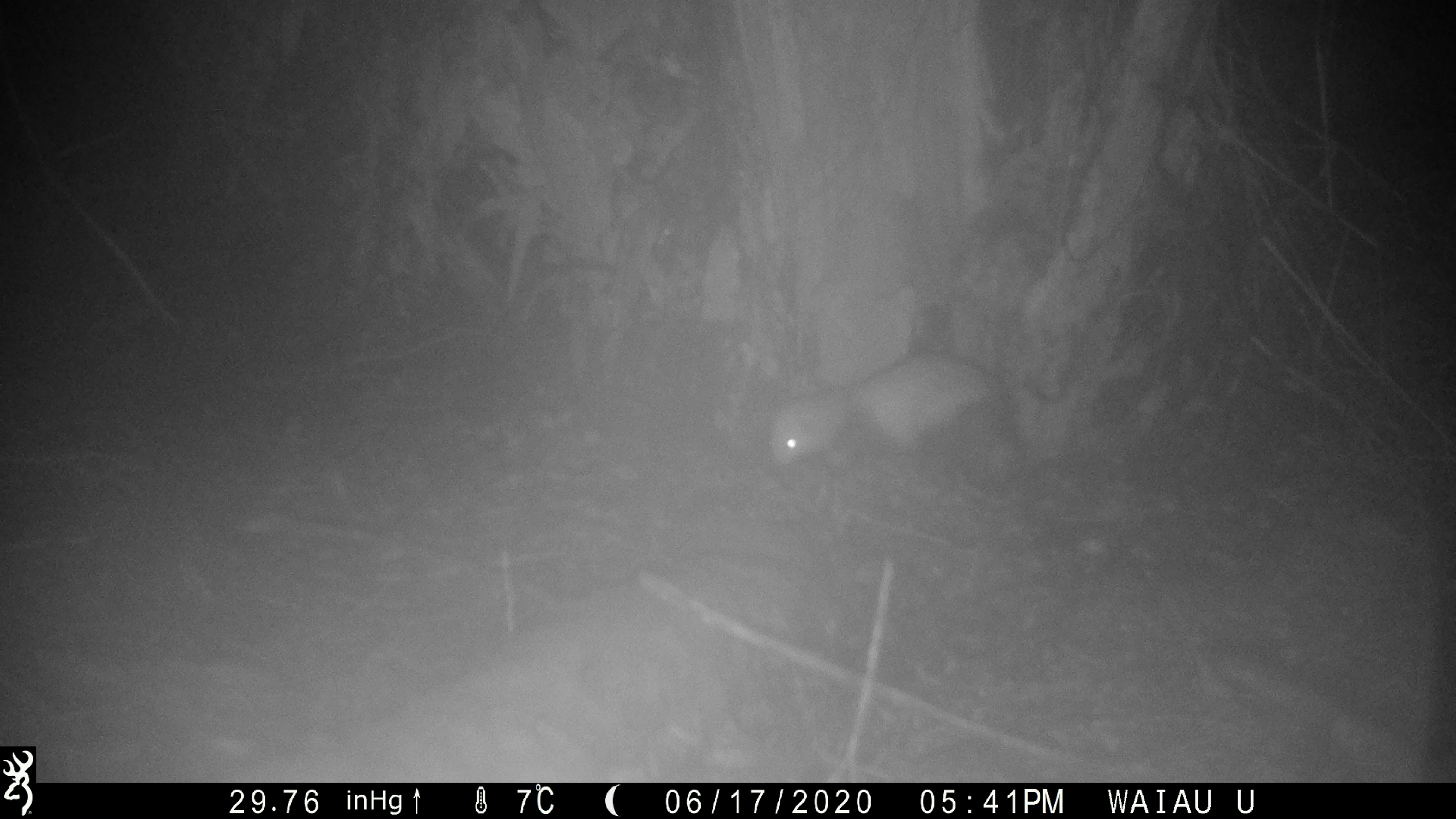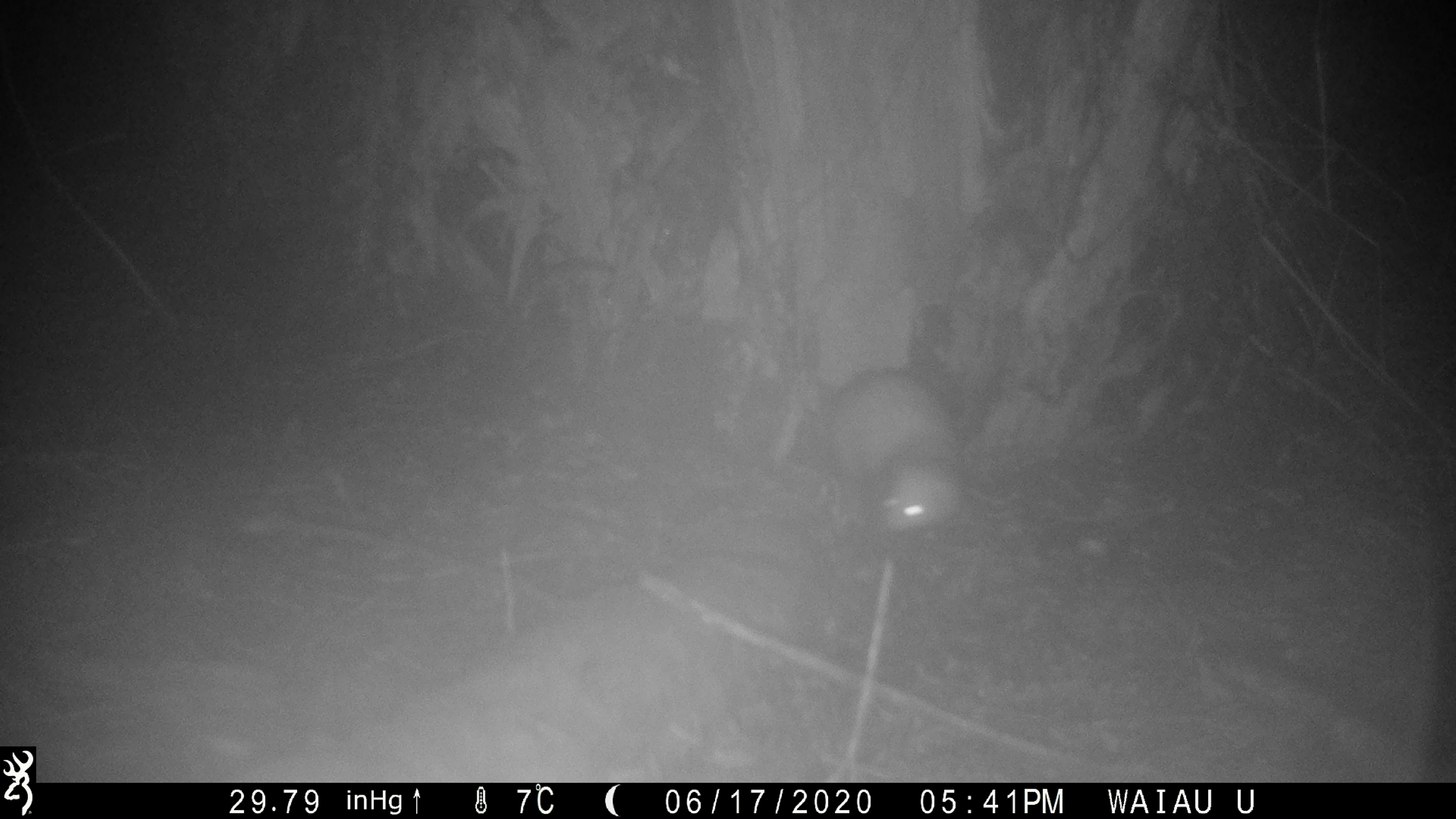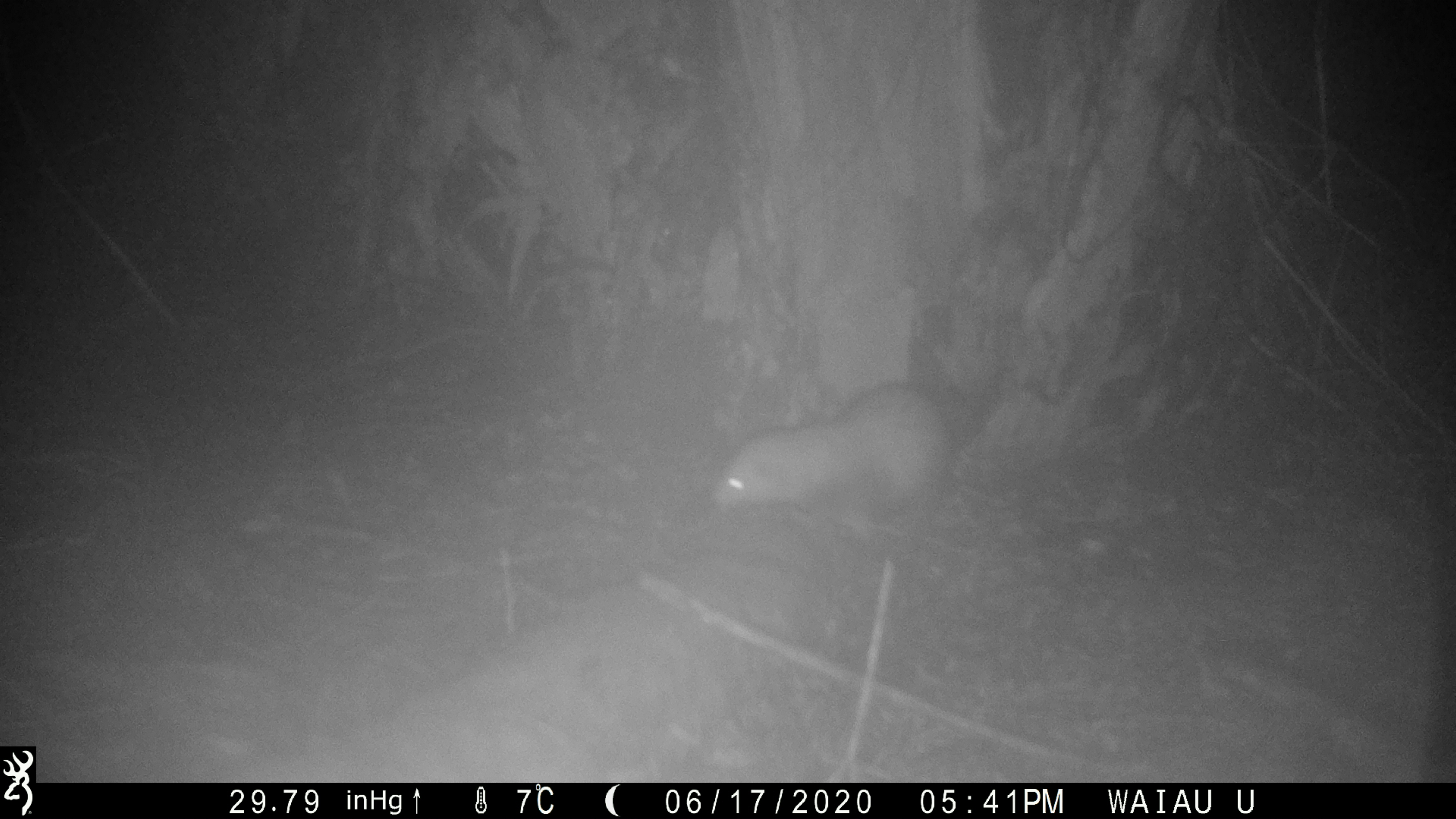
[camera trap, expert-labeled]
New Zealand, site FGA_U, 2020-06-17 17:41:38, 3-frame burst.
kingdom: Animalia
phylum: Chordata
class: Mammalia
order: Carnivora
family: Mustelidae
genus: Mustela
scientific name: Mustela furo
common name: ferret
Ferret (Mustela furo).